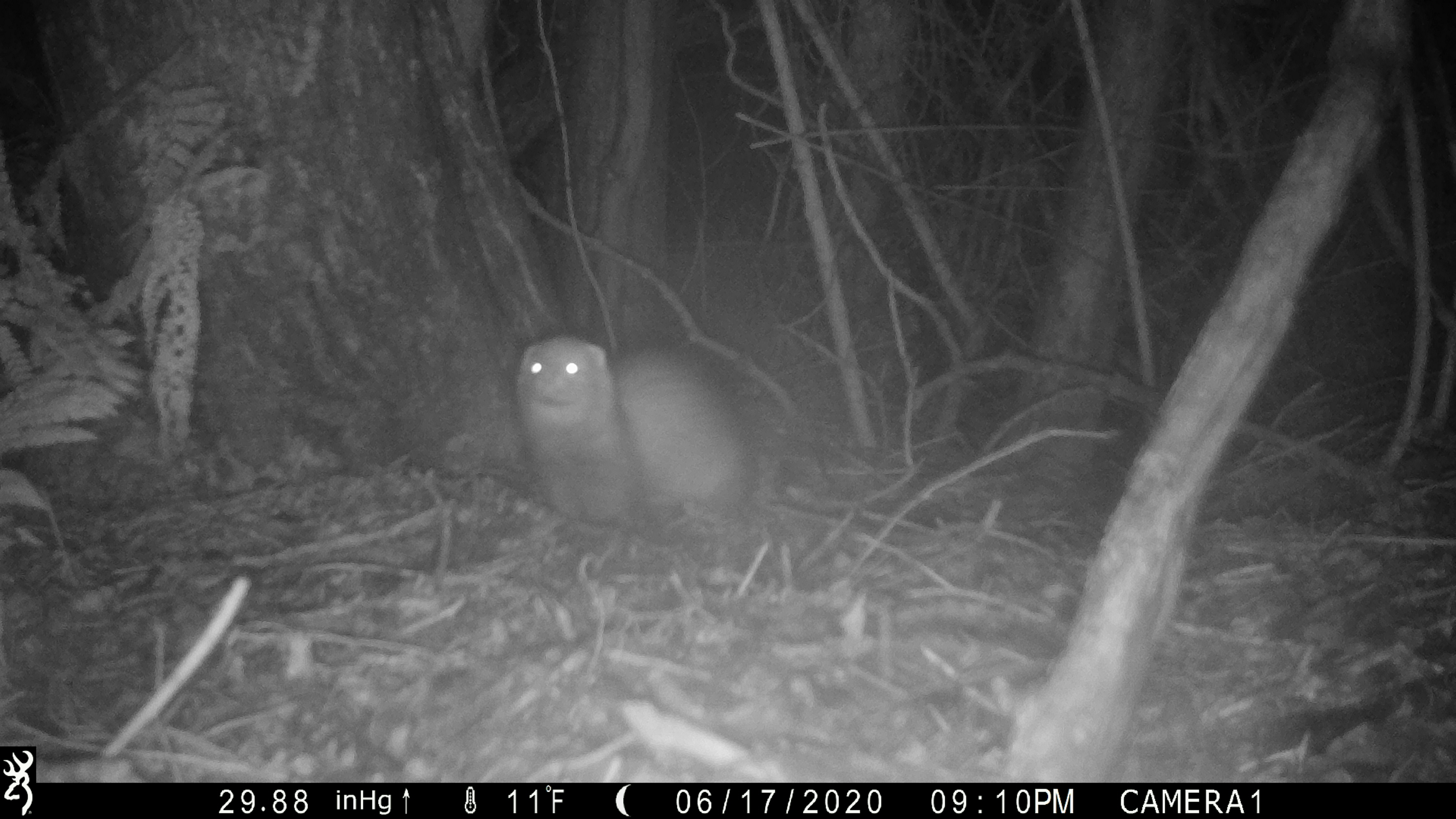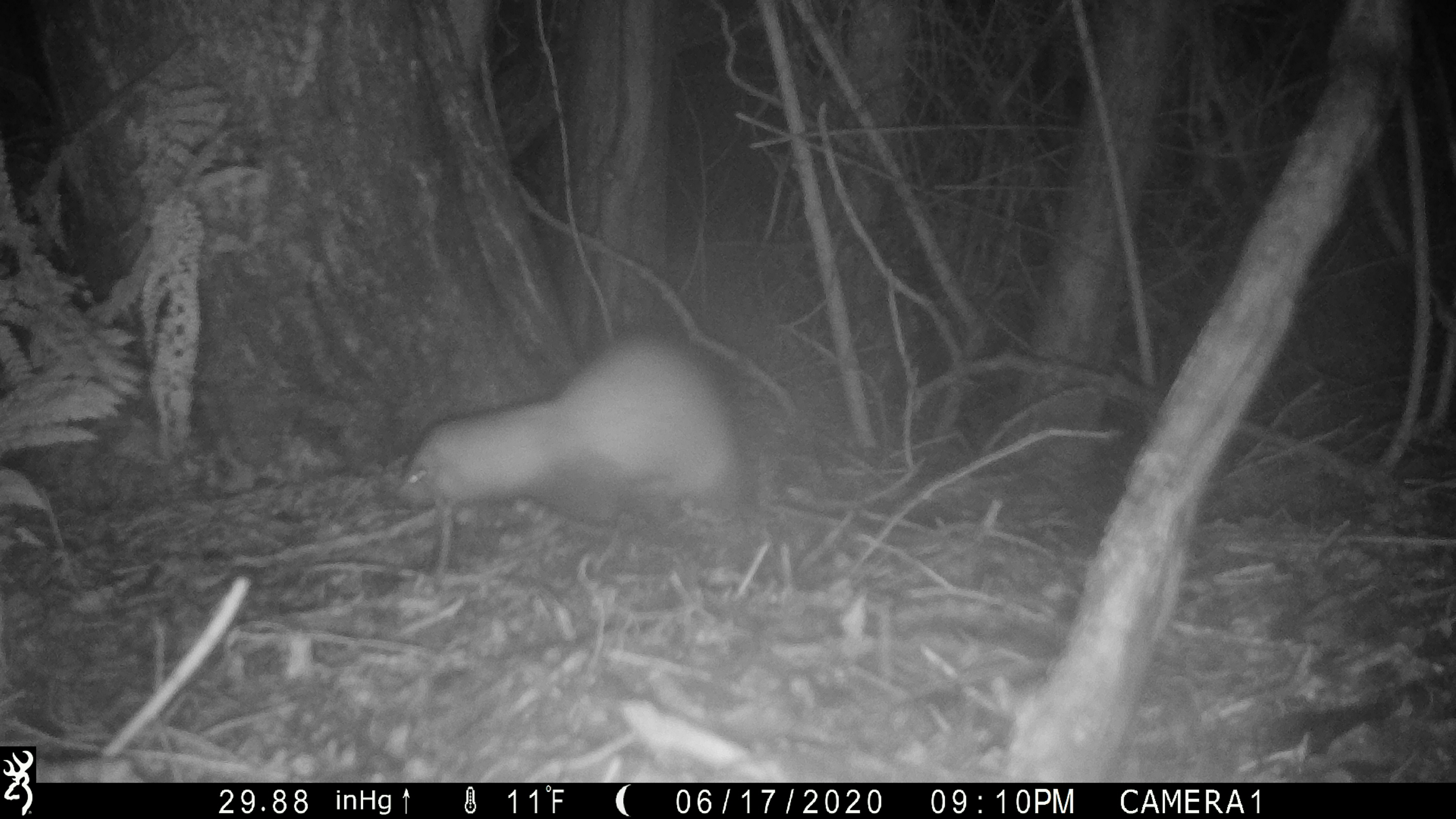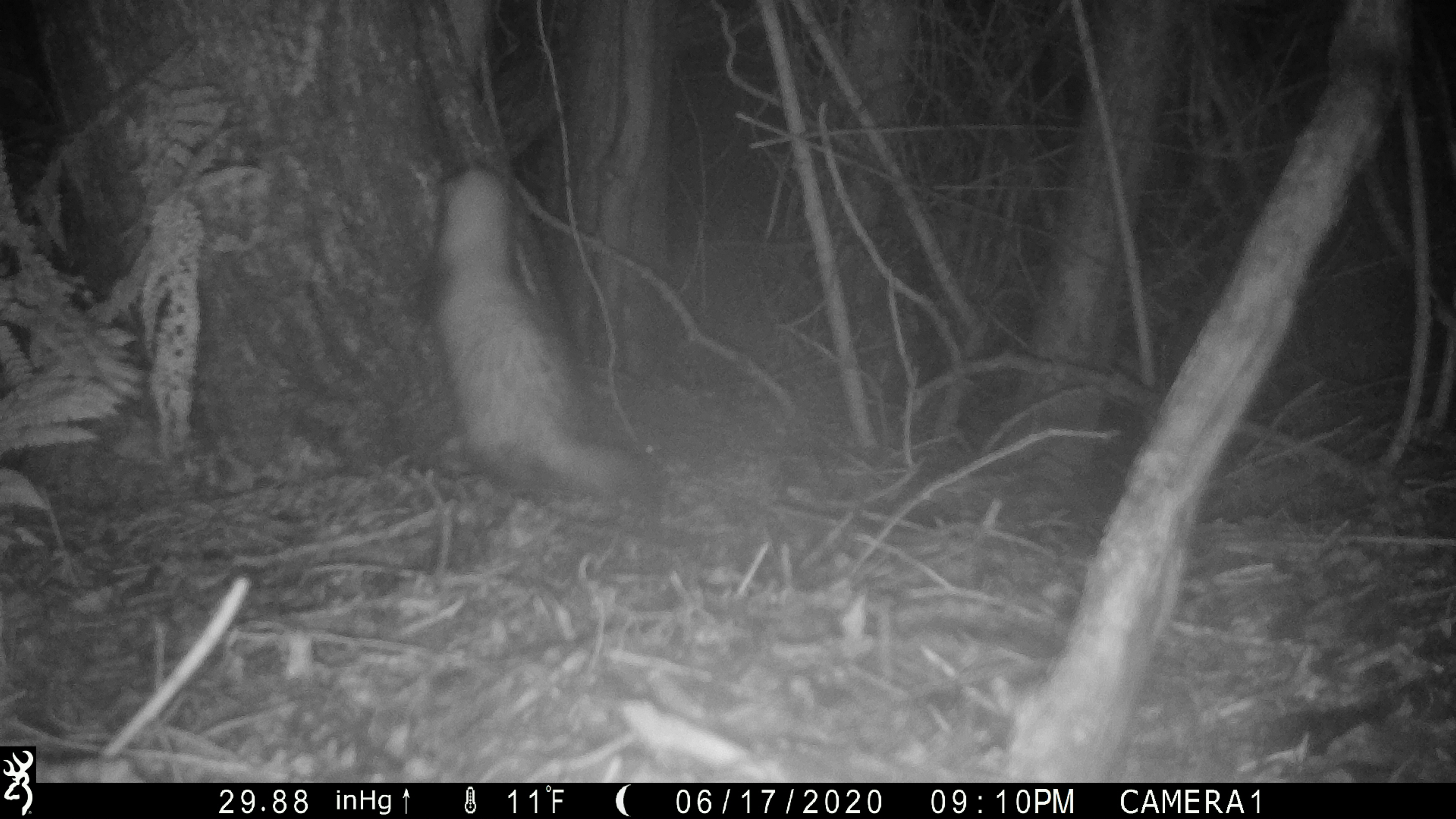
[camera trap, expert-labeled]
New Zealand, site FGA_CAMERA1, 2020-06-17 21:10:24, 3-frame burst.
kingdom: Animalia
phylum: Chordata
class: Mammalia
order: Carnivora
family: Mustelidae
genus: Mustela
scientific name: Mustela furo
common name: ferret